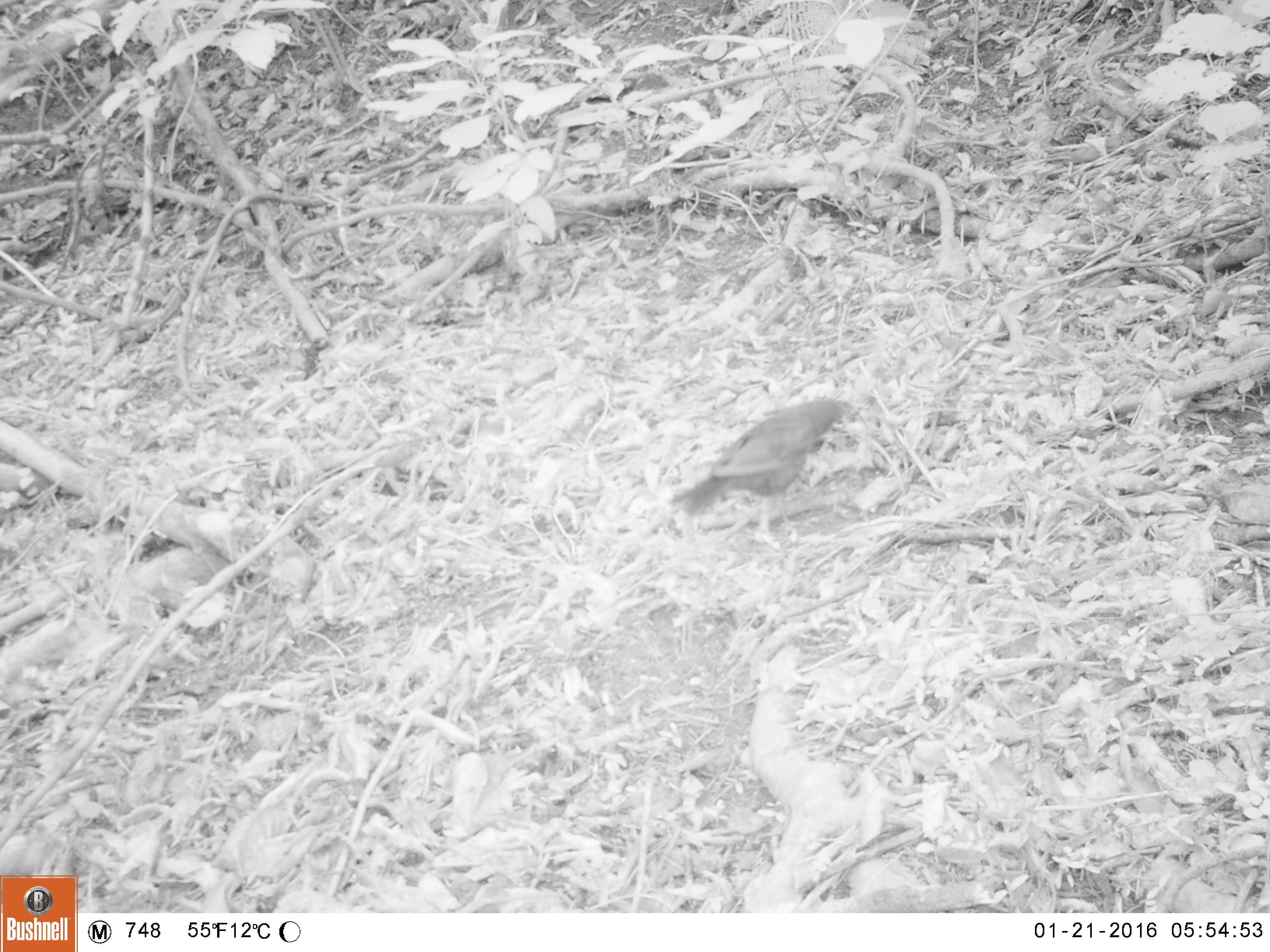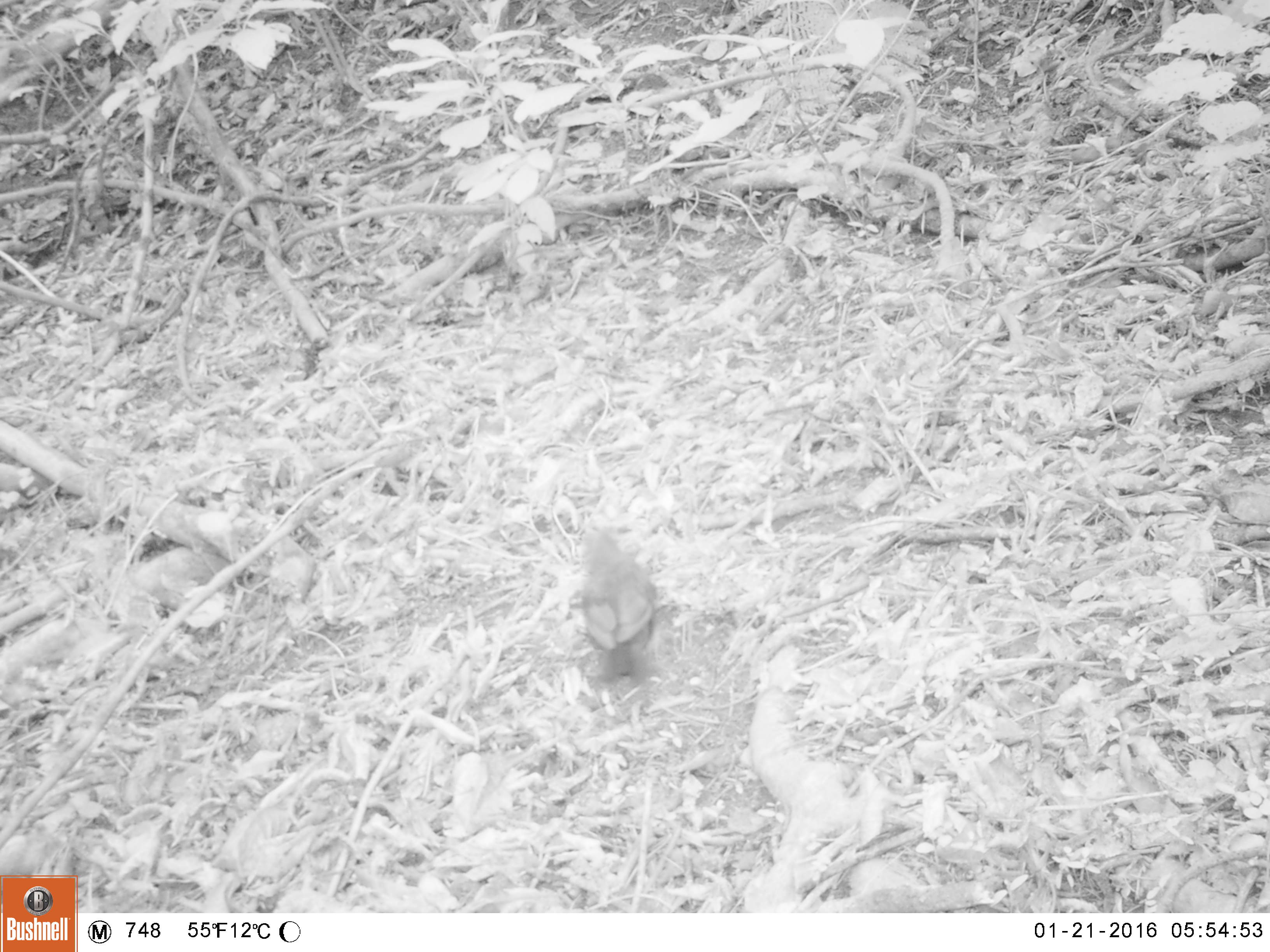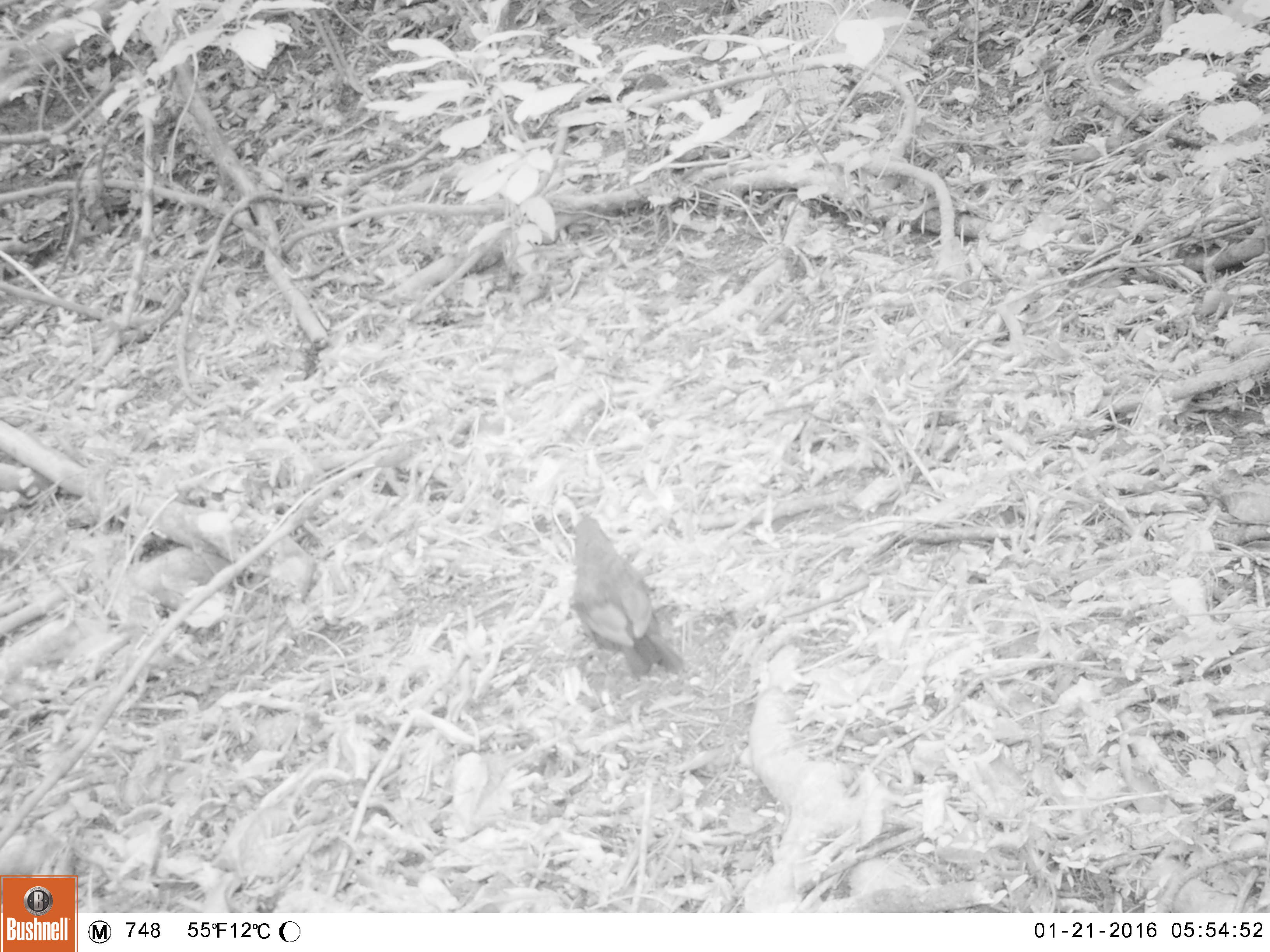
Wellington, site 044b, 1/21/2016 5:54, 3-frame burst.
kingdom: Animalia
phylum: Chordata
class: Aves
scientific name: Aves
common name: bird